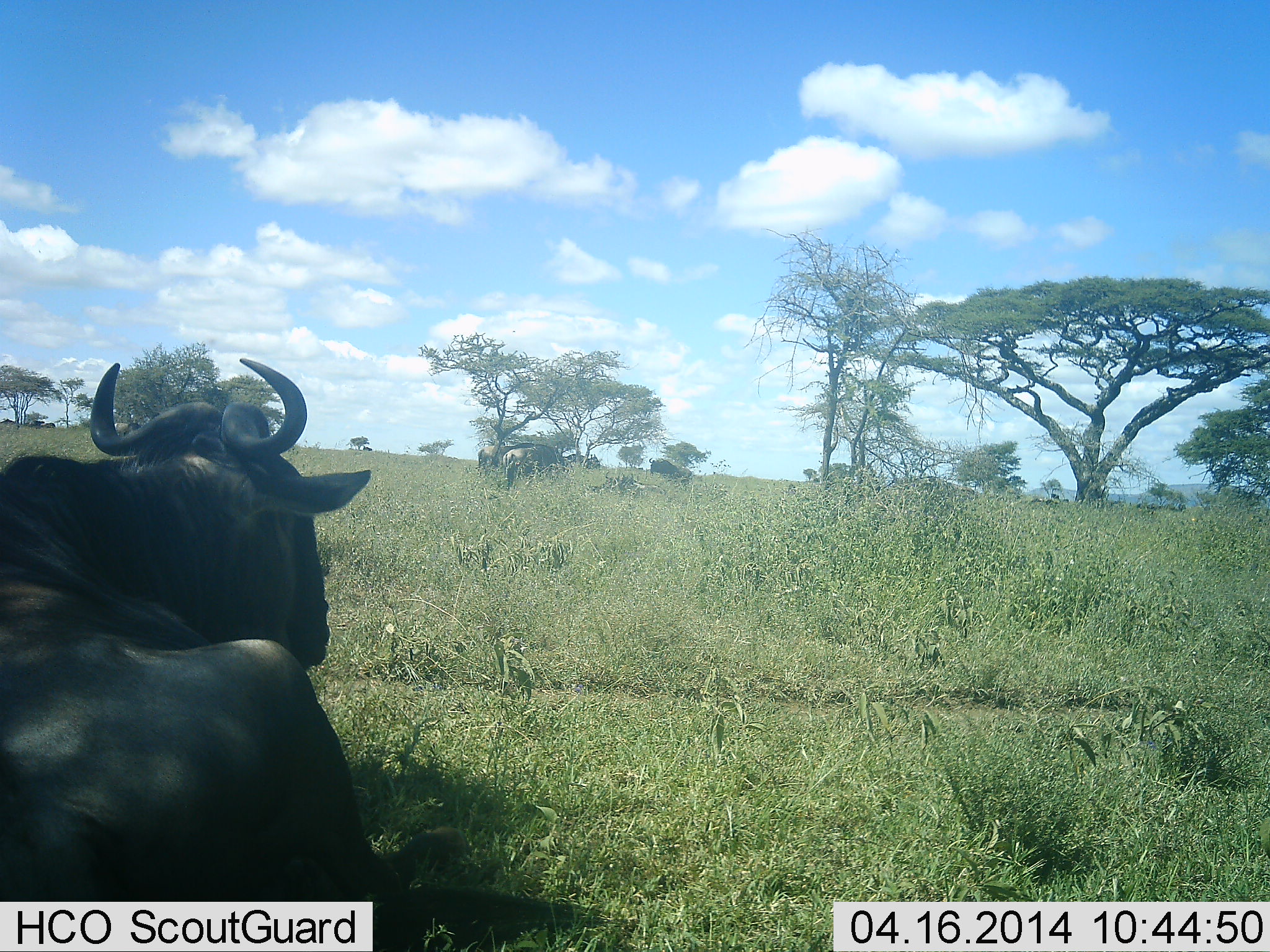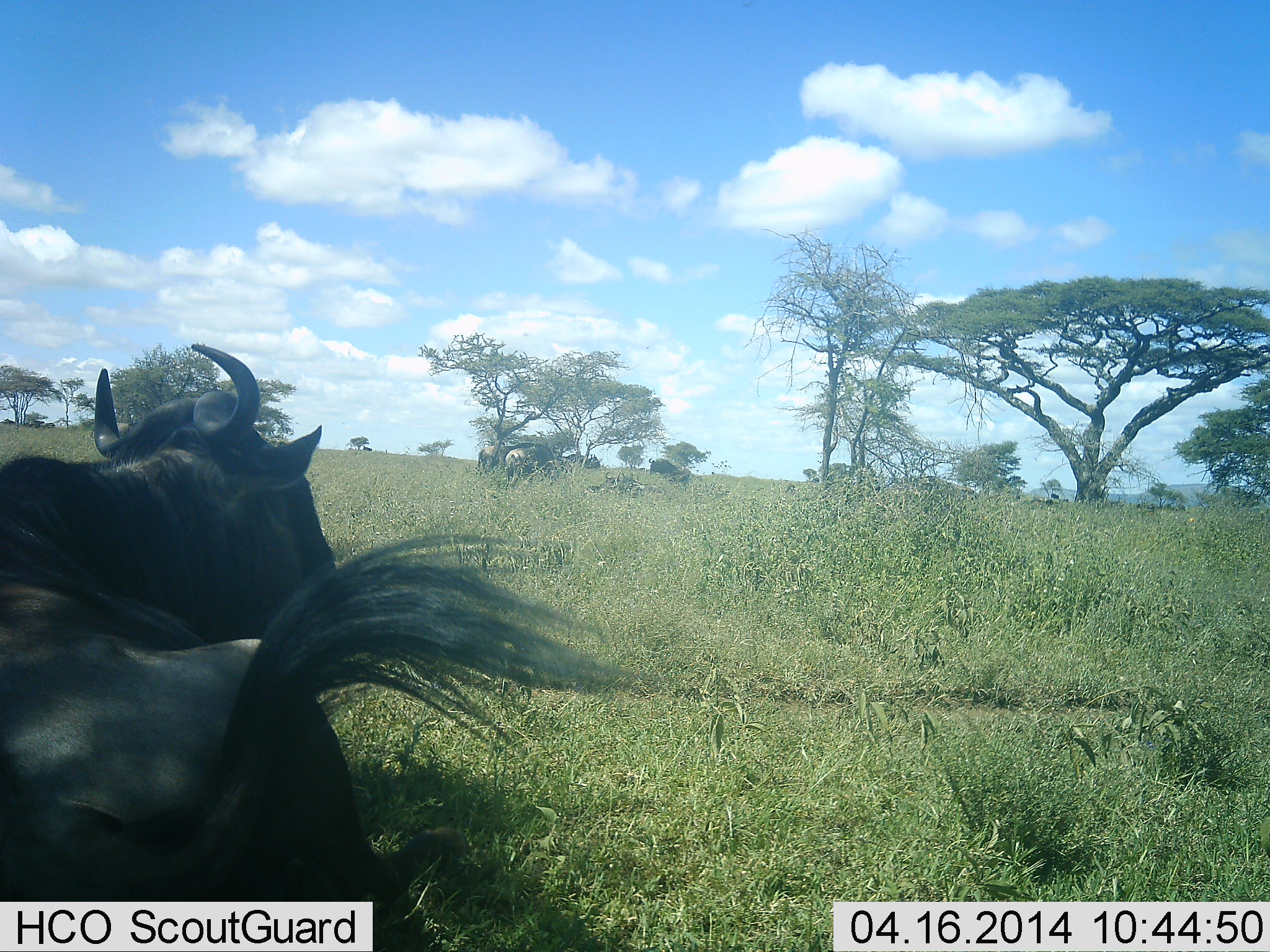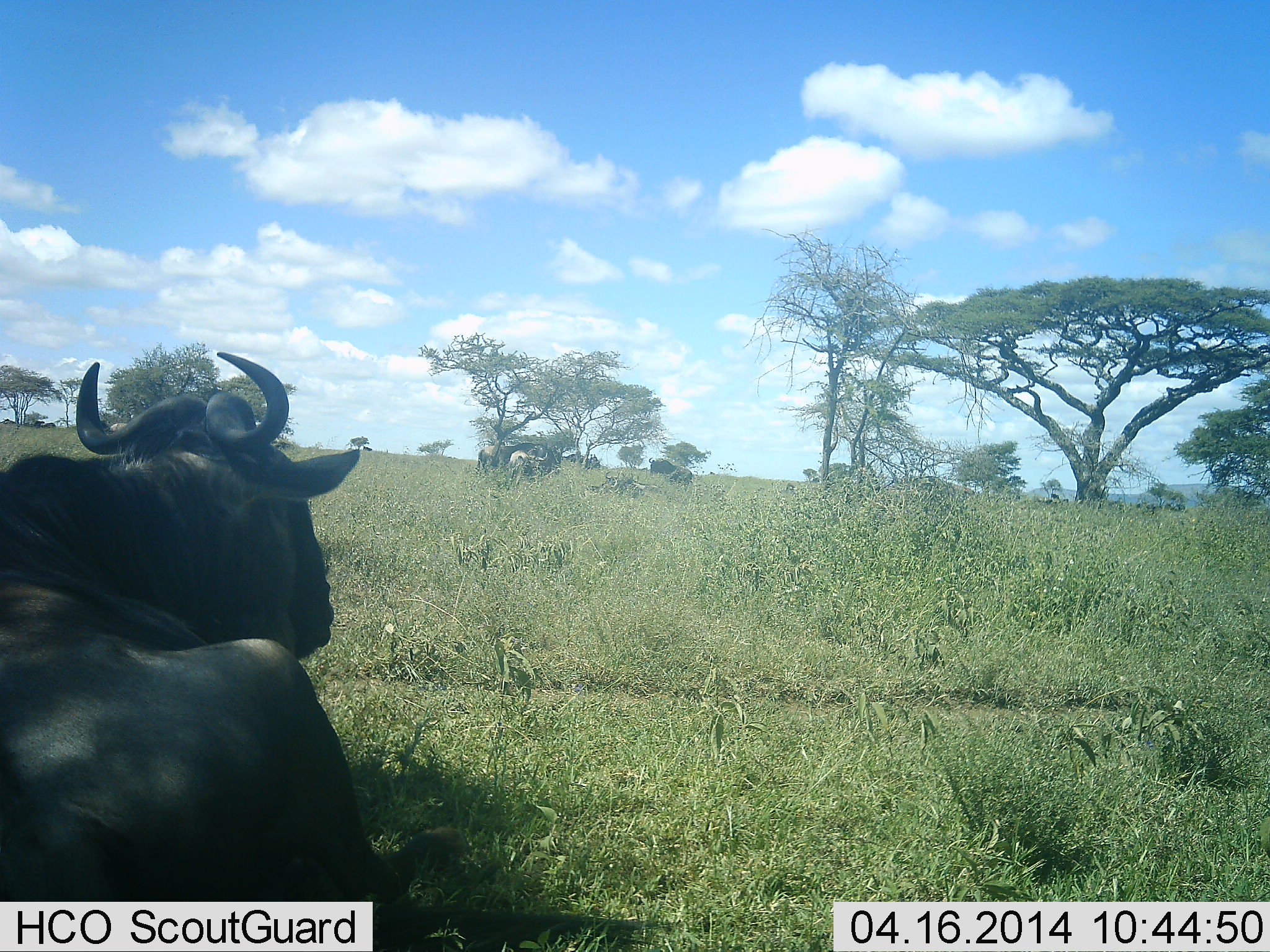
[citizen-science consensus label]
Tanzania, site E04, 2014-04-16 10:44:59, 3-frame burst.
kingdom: Animalia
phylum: Chordata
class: Mammalia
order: Artiodactyla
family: Bovidae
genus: Connochaetes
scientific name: Connochaetes taurinus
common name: blue wildebeest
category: wildebeest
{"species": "wildebeest (blue wildebeest) (Connochaetes taurinus)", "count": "5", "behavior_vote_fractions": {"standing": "60%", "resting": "80%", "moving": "0%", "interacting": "0%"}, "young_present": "0%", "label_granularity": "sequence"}